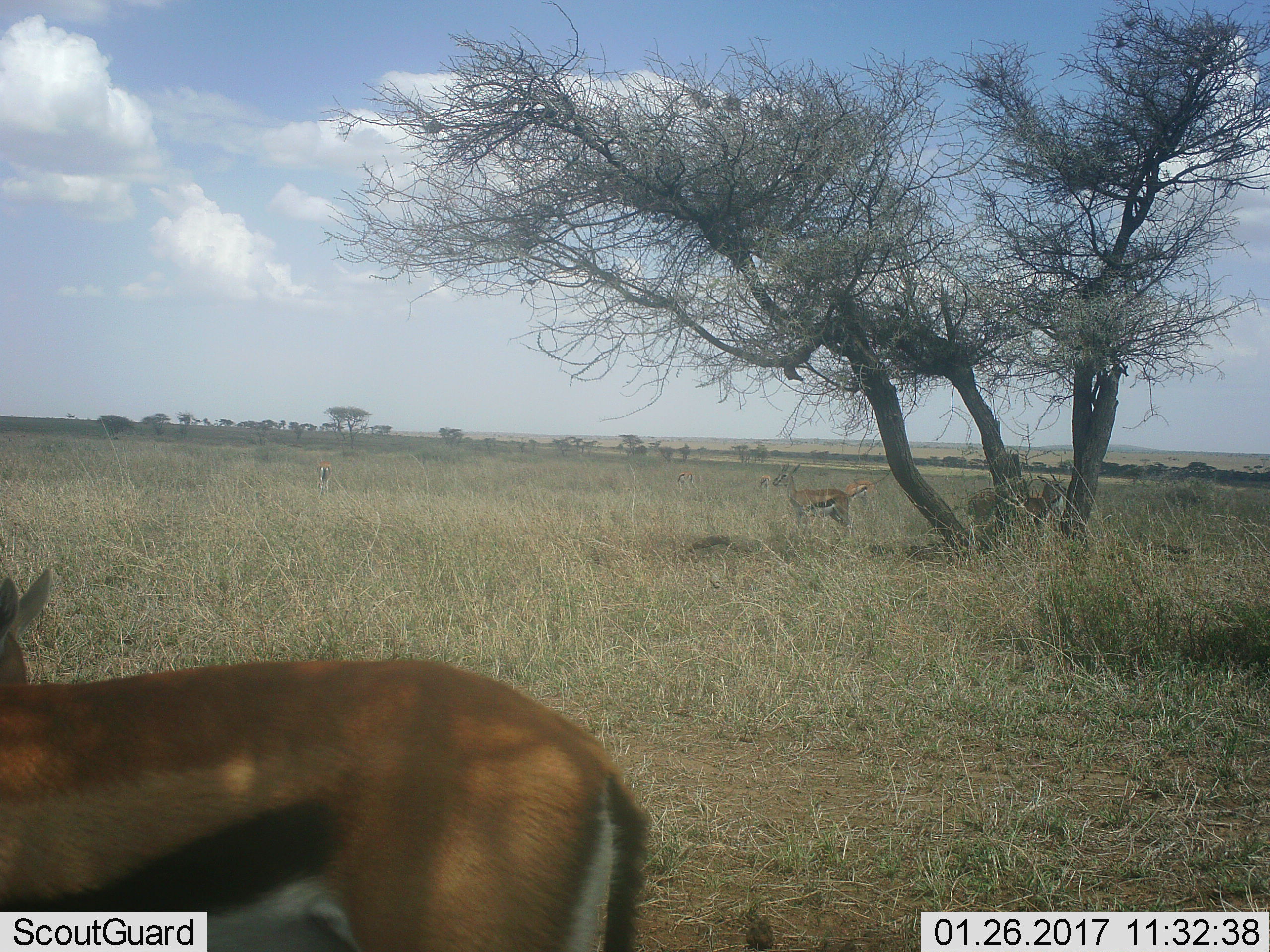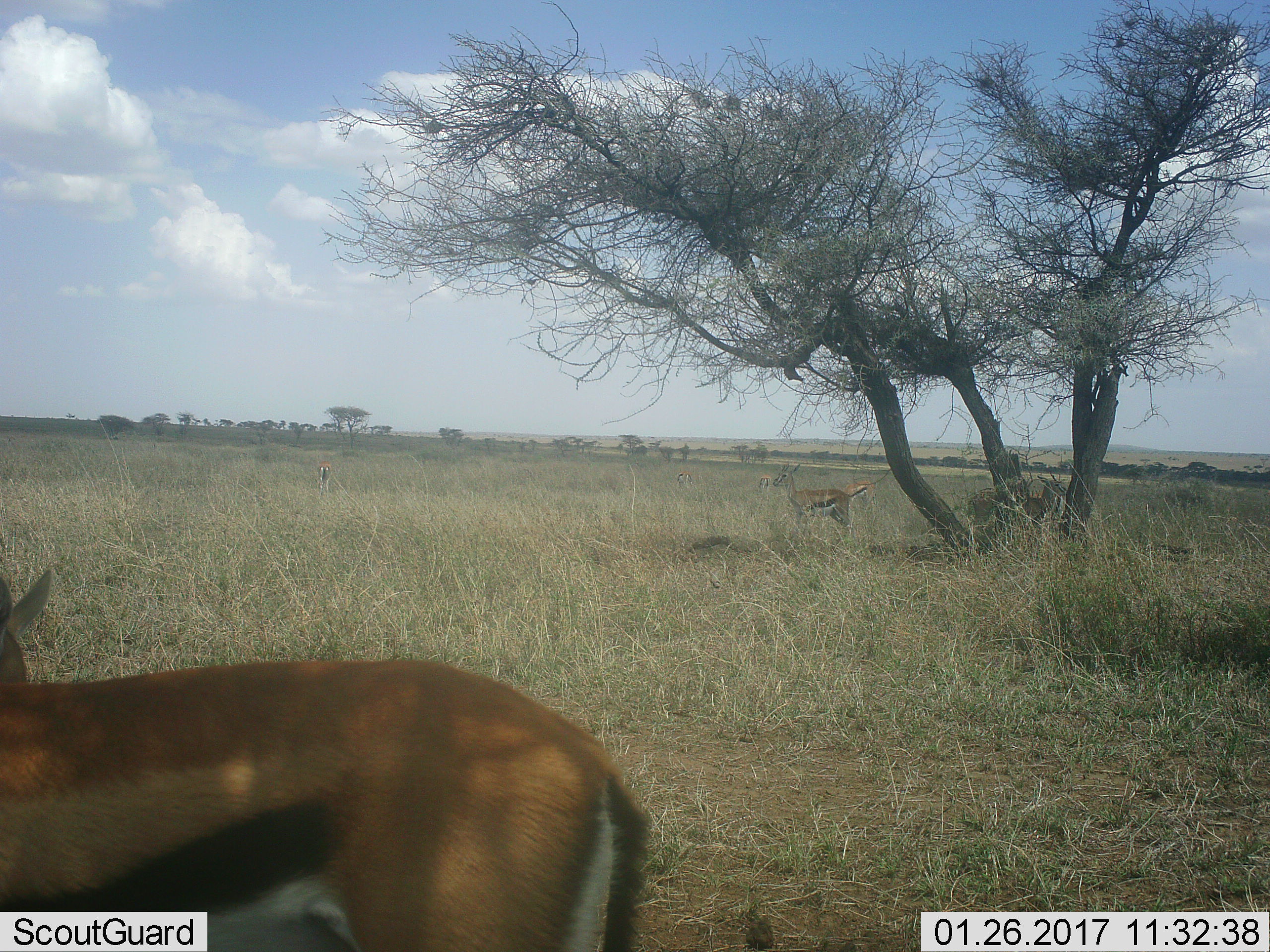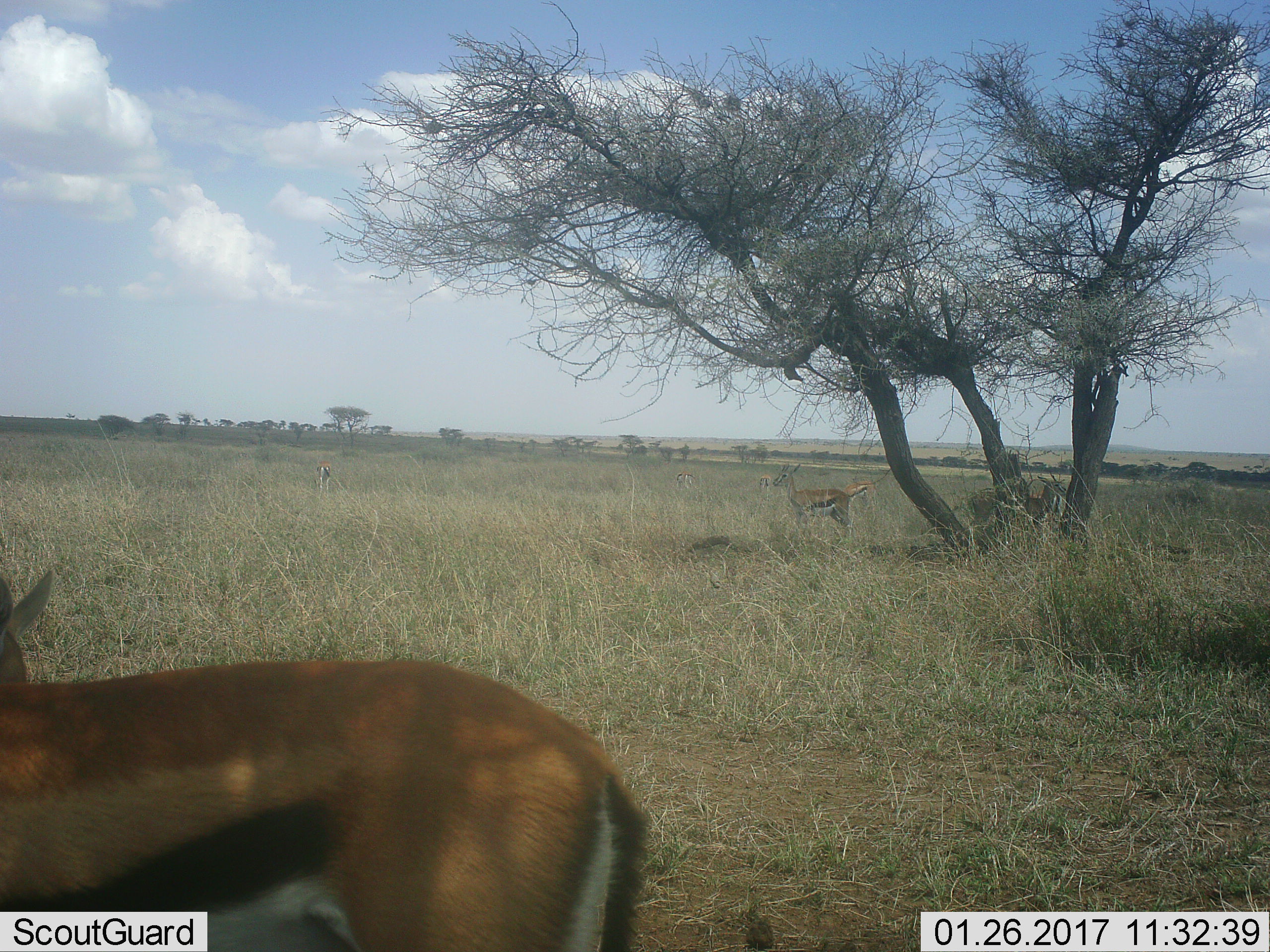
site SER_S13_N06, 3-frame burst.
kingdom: Animalia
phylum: Chordata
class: Mammalia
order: Artiodactyla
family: Bovidae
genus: Eudorcas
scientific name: Eudorcas thomsonii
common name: thomson's gazelle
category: gazellethomsons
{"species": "gazellethomsons (thomson's gazelle) (Eudorcas thomsonii)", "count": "7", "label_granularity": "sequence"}